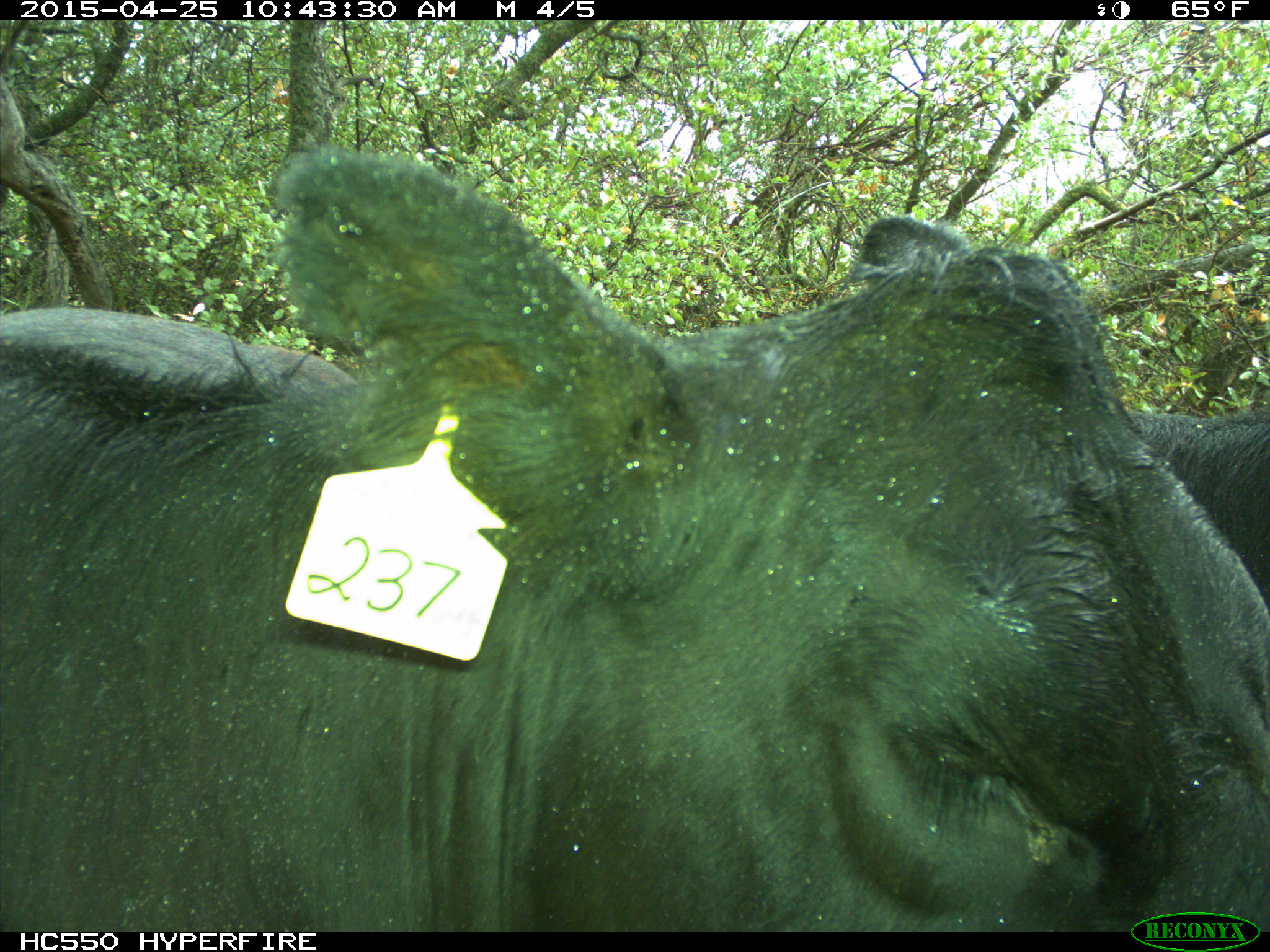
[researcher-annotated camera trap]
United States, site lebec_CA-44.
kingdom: Animalia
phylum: Chordata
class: Mammalia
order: Artiodactyla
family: Suidae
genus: Sus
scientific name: Sus scrofa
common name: wild boar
Sus scrofa (wild boar).